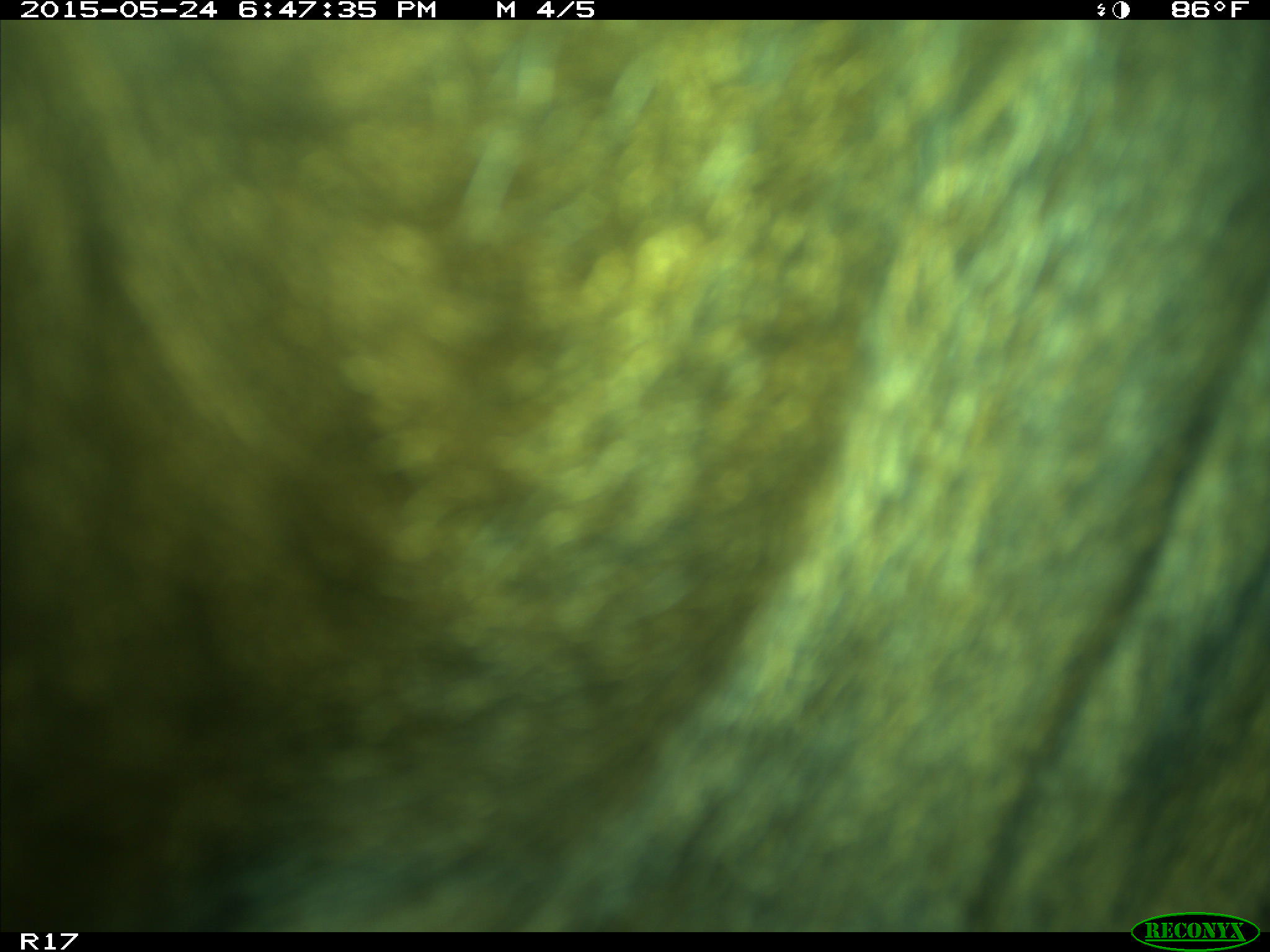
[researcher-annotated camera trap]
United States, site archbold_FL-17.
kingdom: Animalia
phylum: Chordata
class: Mammalia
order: Artiodactyla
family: Bovidae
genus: Bos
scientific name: Bos taurus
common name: domestic cow